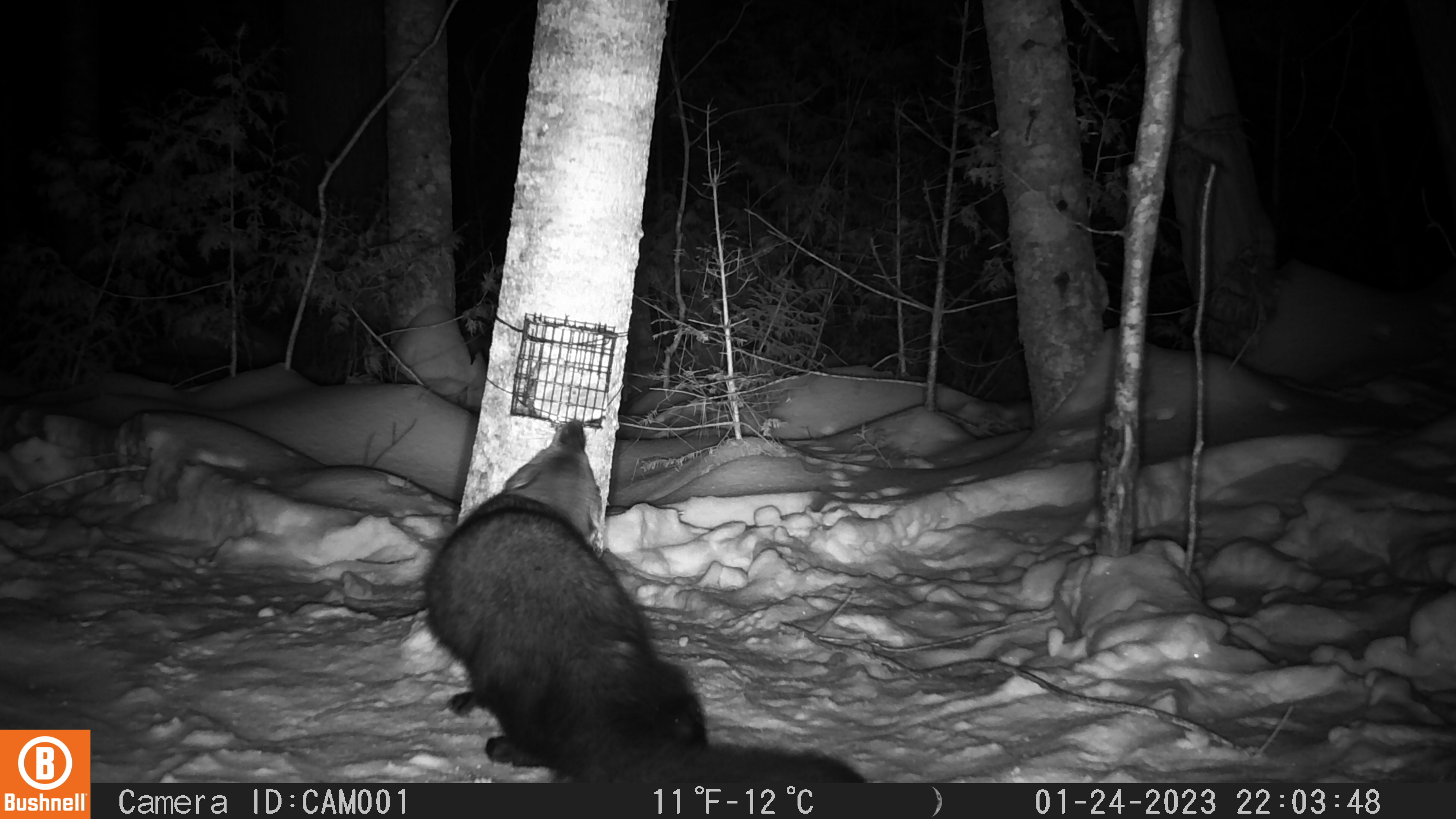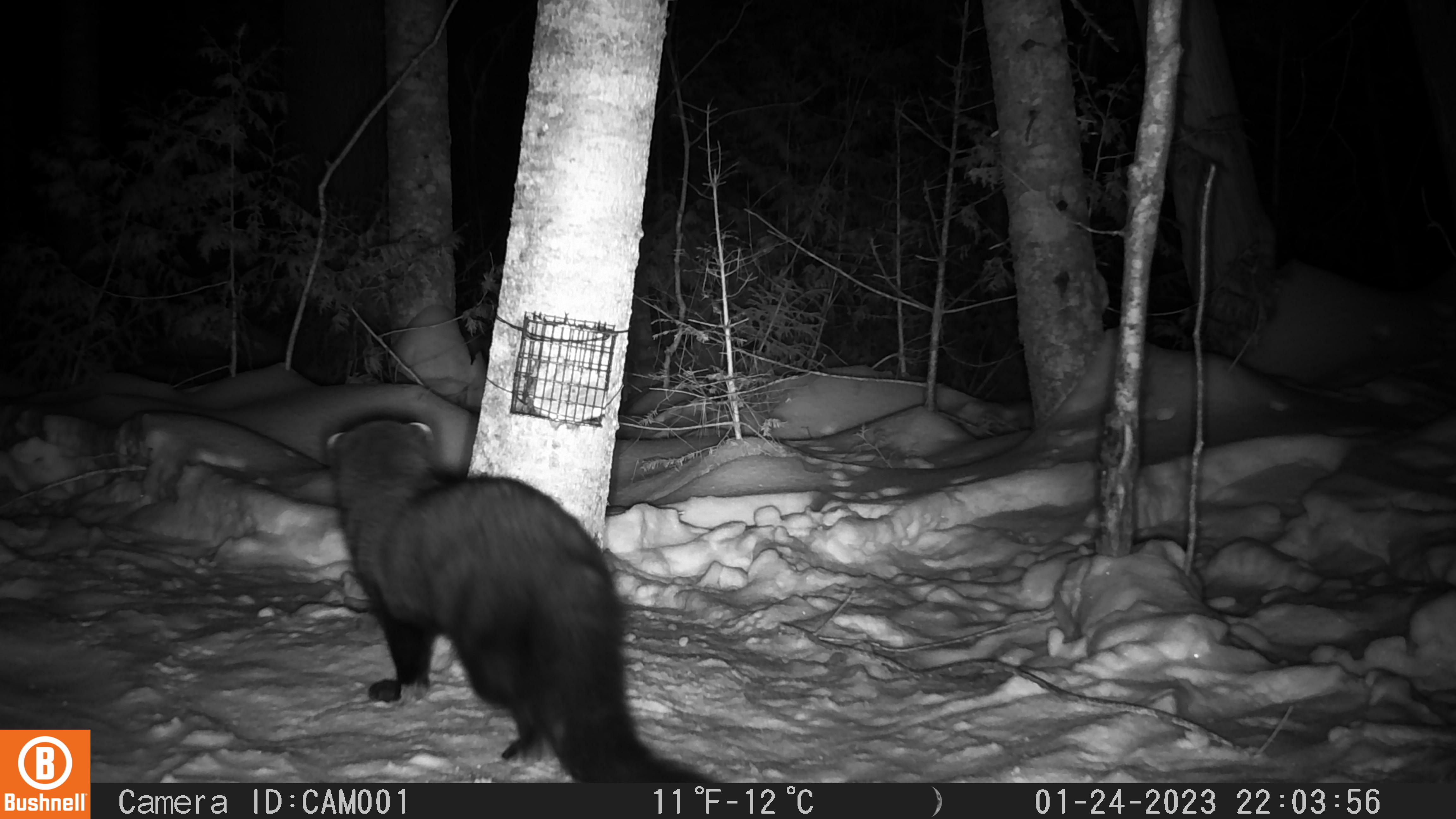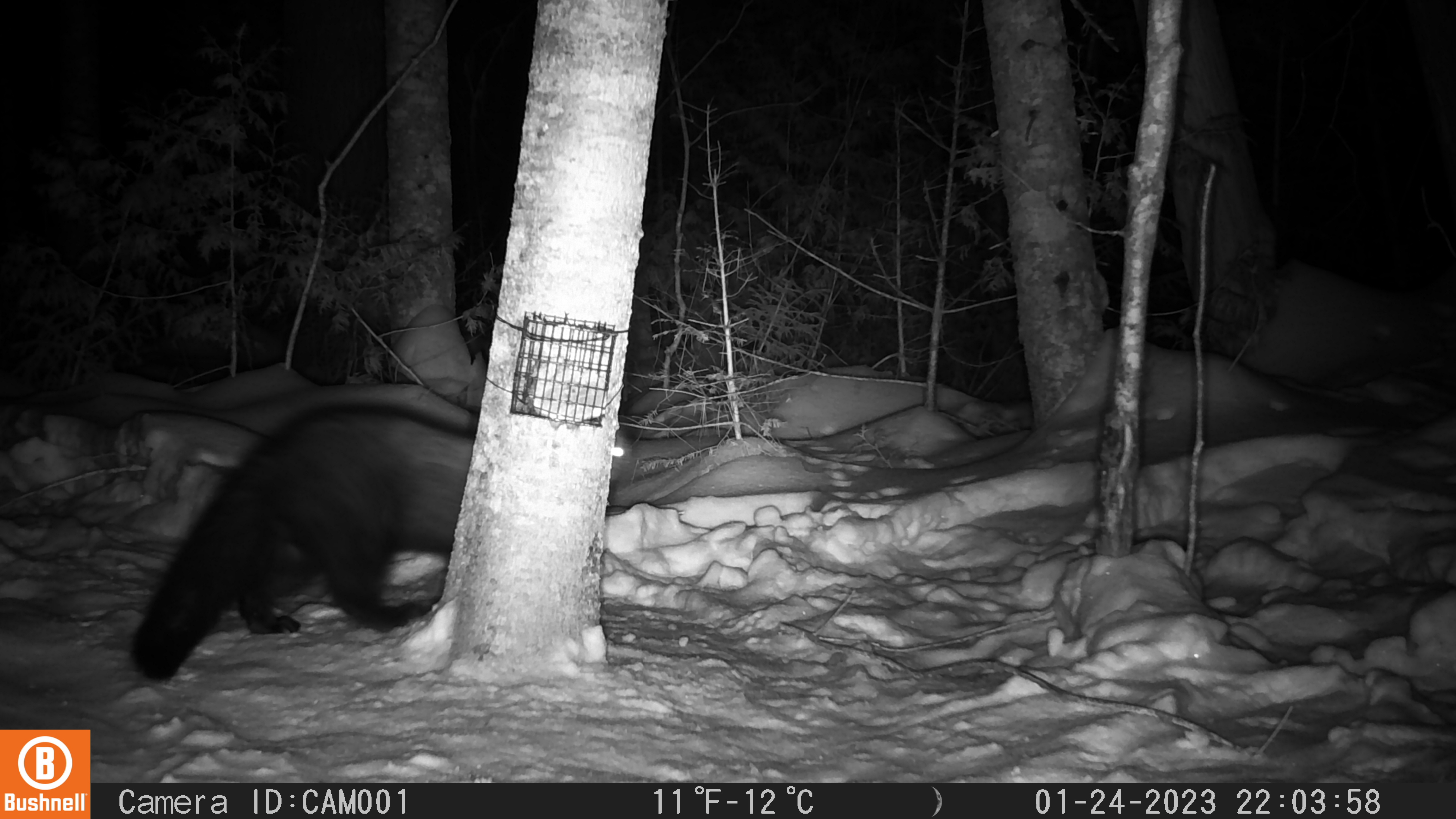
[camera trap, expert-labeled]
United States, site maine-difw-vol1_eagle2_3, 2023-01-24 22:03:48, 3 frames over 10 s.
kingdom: Animalia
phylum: Chordata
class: Mammalia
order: Carnivora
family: Mustelidae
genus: Pekania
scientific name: Pekania pennanti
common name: fisher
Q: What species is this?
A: Fisher (Pekania pennanti).